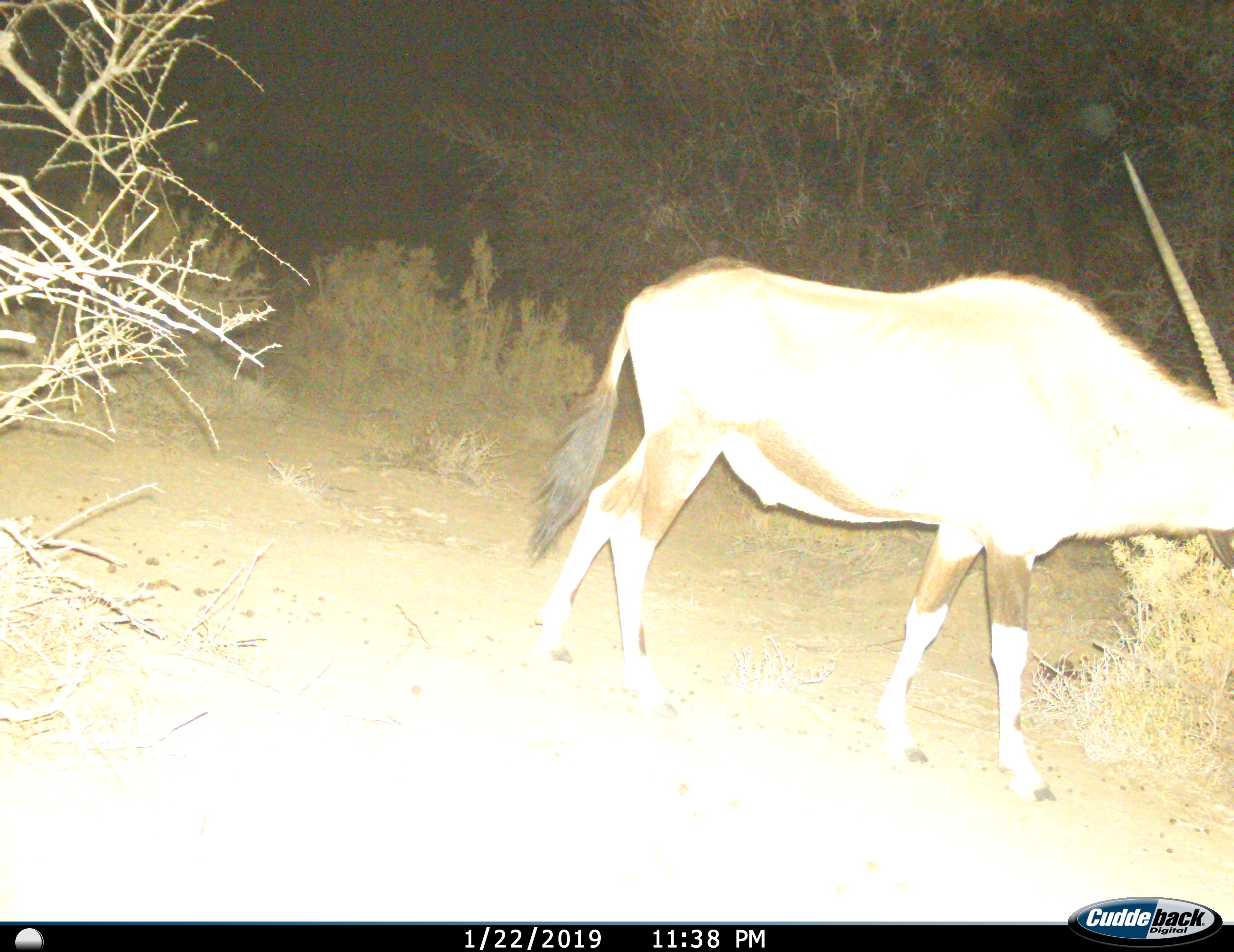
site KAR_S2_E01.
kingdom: Animalia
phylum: Chordata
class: Mammalia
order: Artiodactyla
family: Bovidae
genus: Oryx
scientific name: Oryx gazella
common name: gemsbok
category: oryx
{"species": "oryx (gemsbok) (Oryx gazella)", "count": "1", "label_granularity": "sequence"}